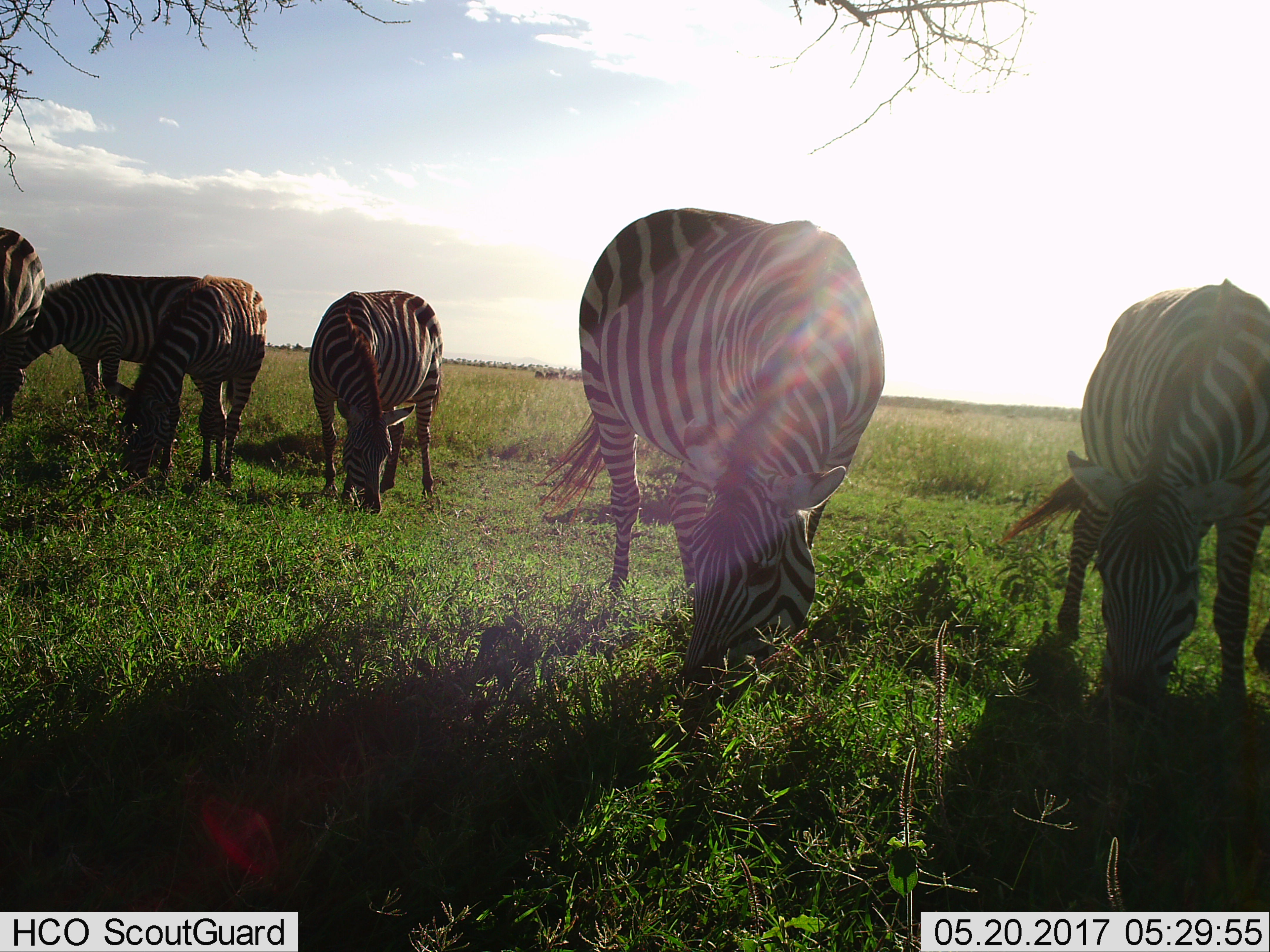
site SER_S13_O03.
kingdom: Animalia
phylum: Chordata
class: Mammalia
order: Perissodactyla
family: Equidae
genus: Equus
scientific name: Equus quagga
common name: plains zebra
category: zebraplains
Zebraplains (plains zebra) (Equus quagga), count 6. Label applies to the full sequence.